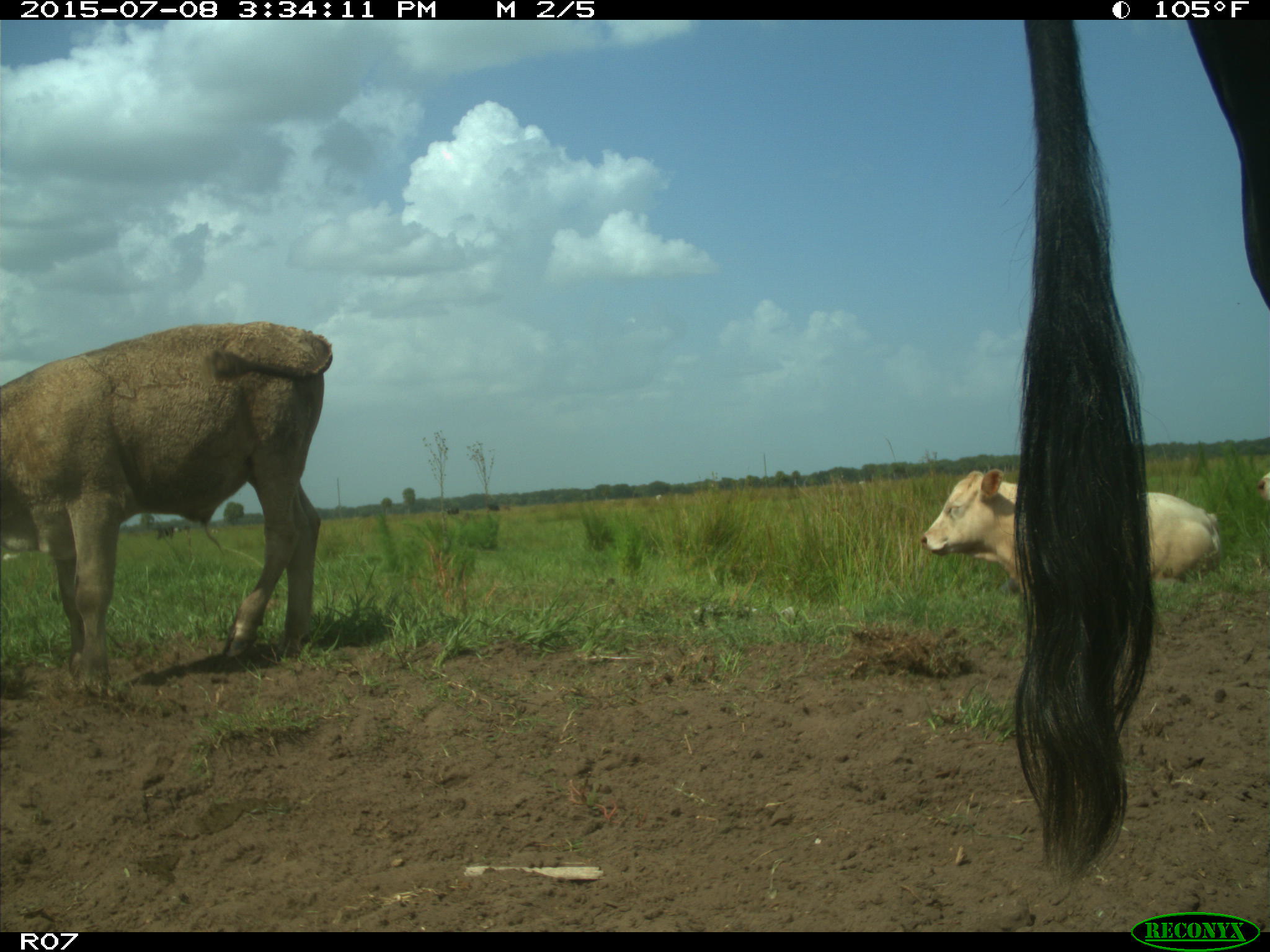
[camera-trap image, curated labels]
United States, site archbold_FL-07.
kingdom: Animalia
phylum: Chordata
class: Mammalia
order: Artiodactyla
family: Bovidae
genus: Bos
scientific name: Bos taurus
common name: domestic cow